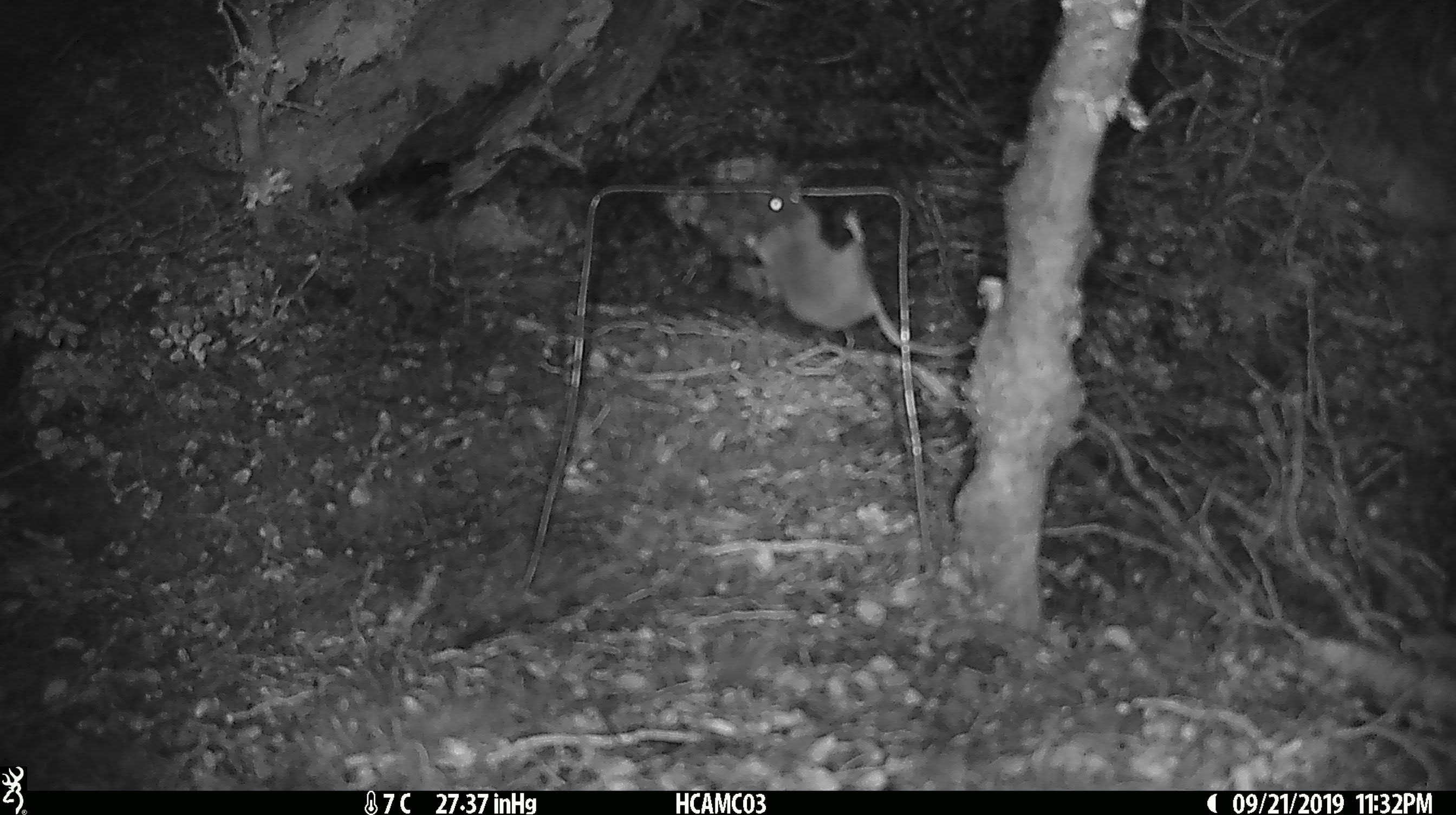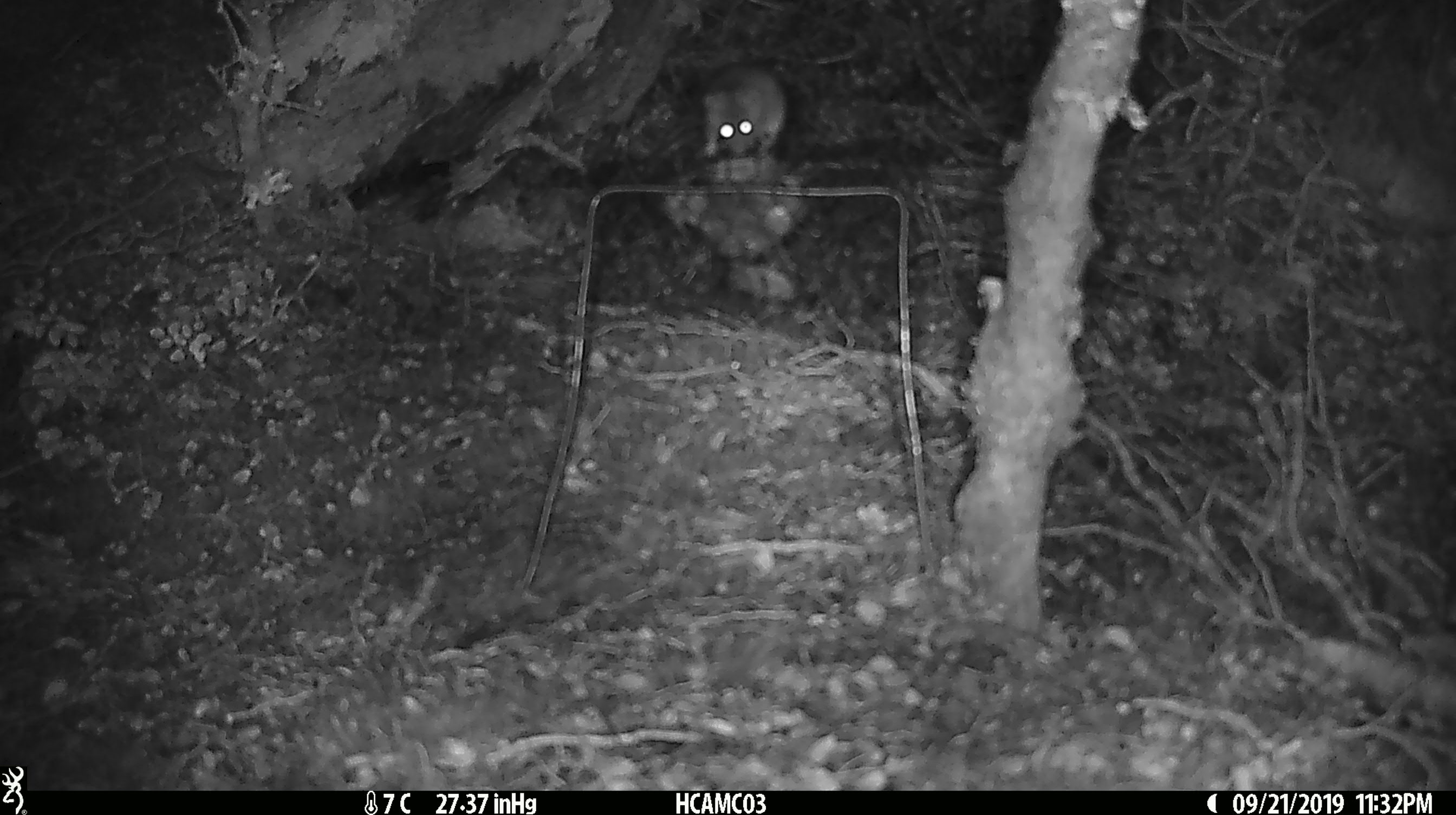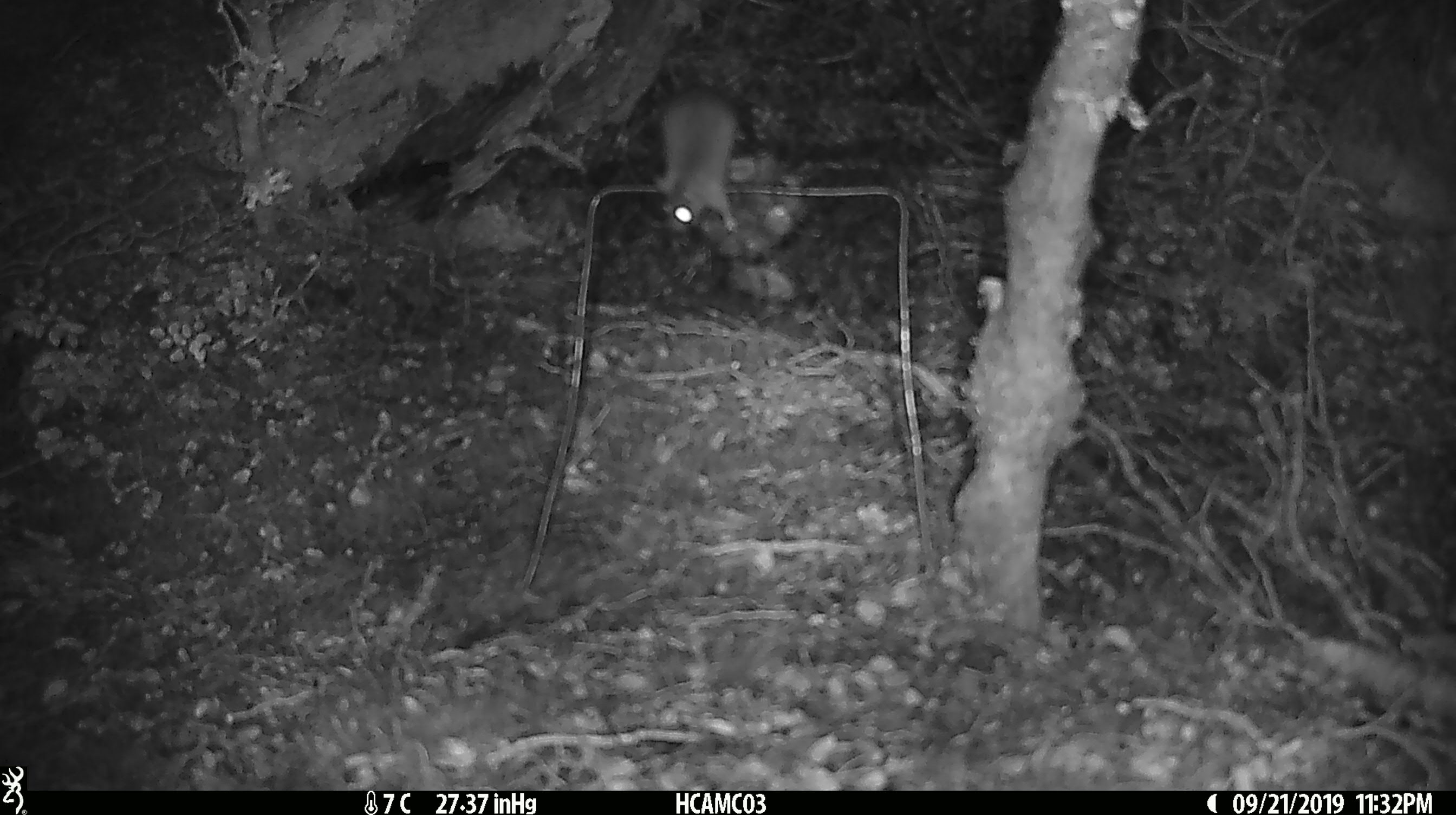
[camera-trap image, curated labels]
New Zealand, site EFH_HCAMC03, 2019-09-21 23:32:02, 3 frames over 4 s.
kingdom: Animalia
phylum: Chordata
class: Mammalia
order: Rodentia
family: Muridae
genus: Mus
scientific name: Mus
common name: mouse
Mouse (Mus).